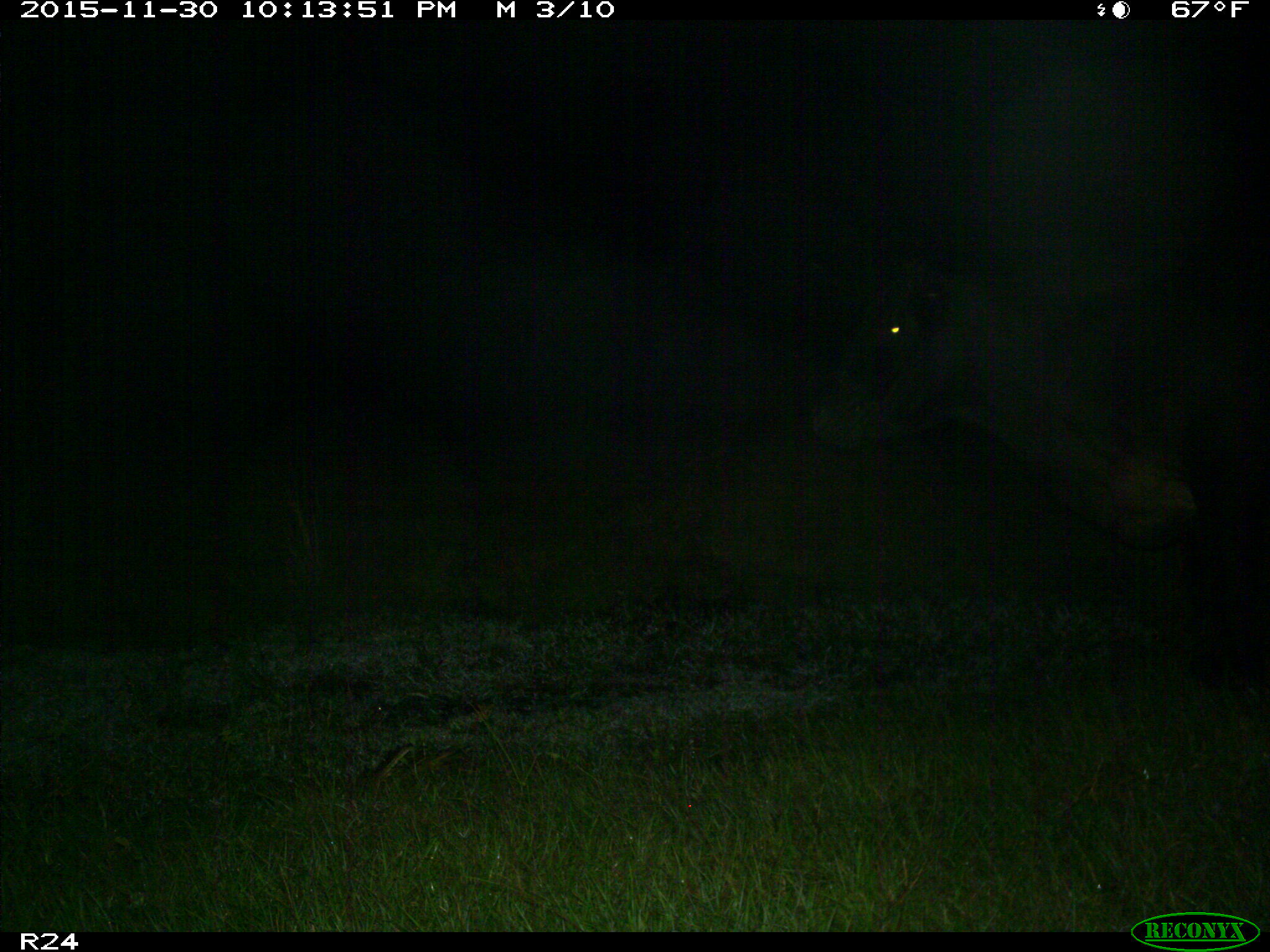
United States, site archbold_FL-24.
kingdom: Animalia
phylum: Chordata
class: Mammalia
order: Artiodactyla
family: Bovidae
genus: Bos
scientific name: Bos taurus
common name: domestic cow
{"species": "Bos taurus (domestic cow)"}